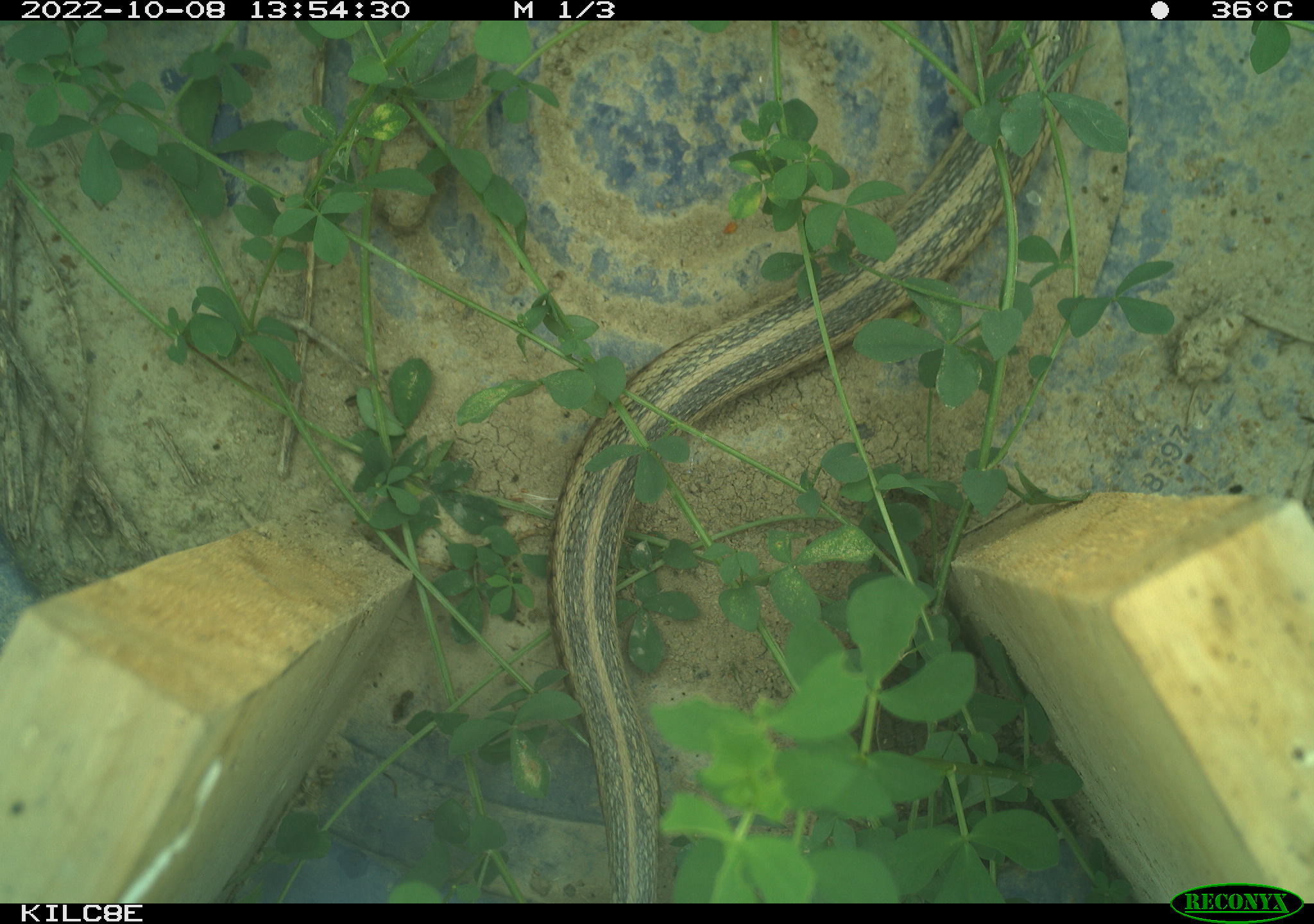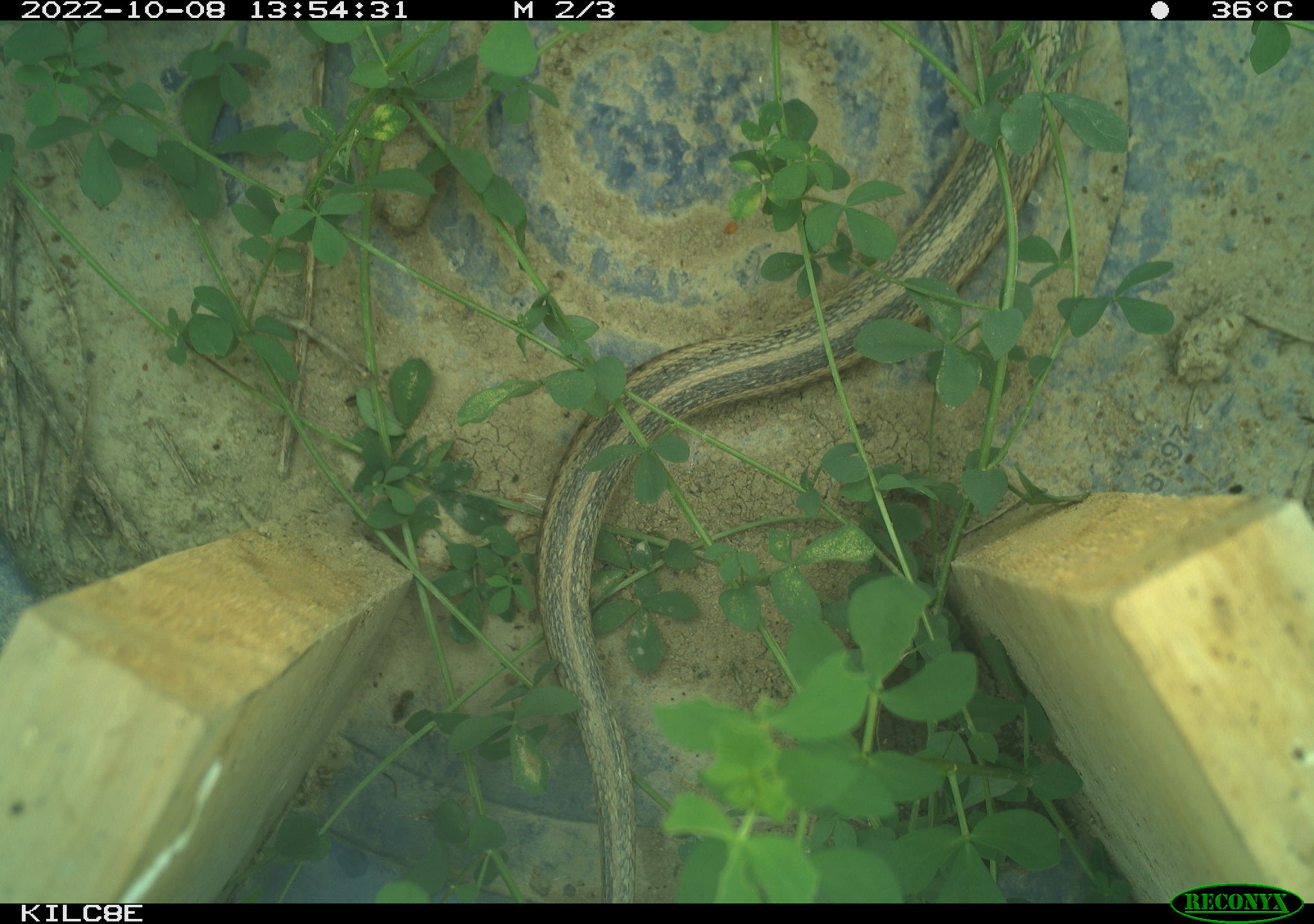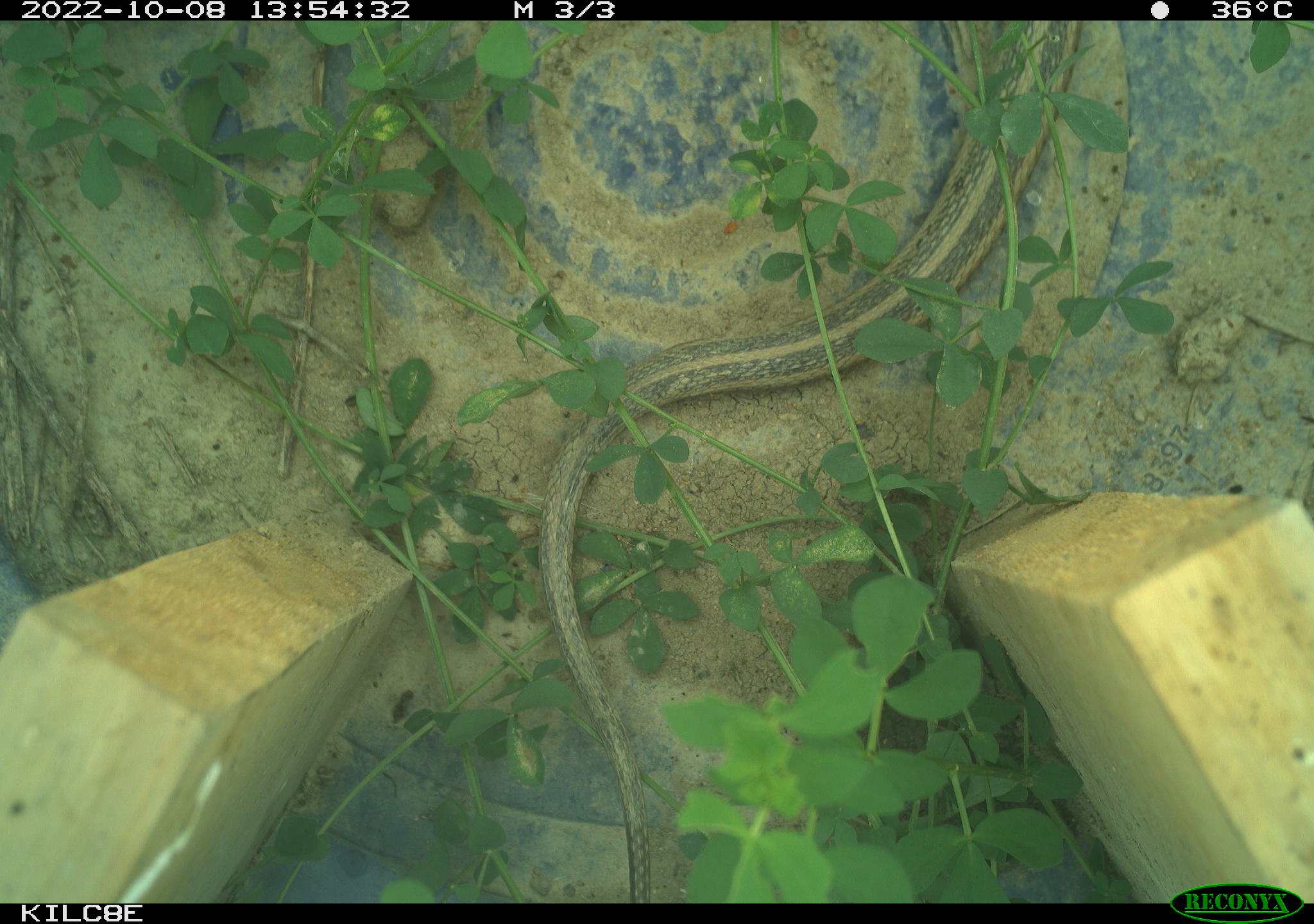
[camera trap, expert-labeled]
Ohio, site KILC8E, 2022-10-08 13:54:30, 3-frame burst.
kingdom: Animalia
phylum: Chordata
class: Reptilia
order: Squamata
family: Colubridae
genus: Thamnophis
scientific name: Thamnophis sirtalis sirtalis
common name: eastern gartersnake